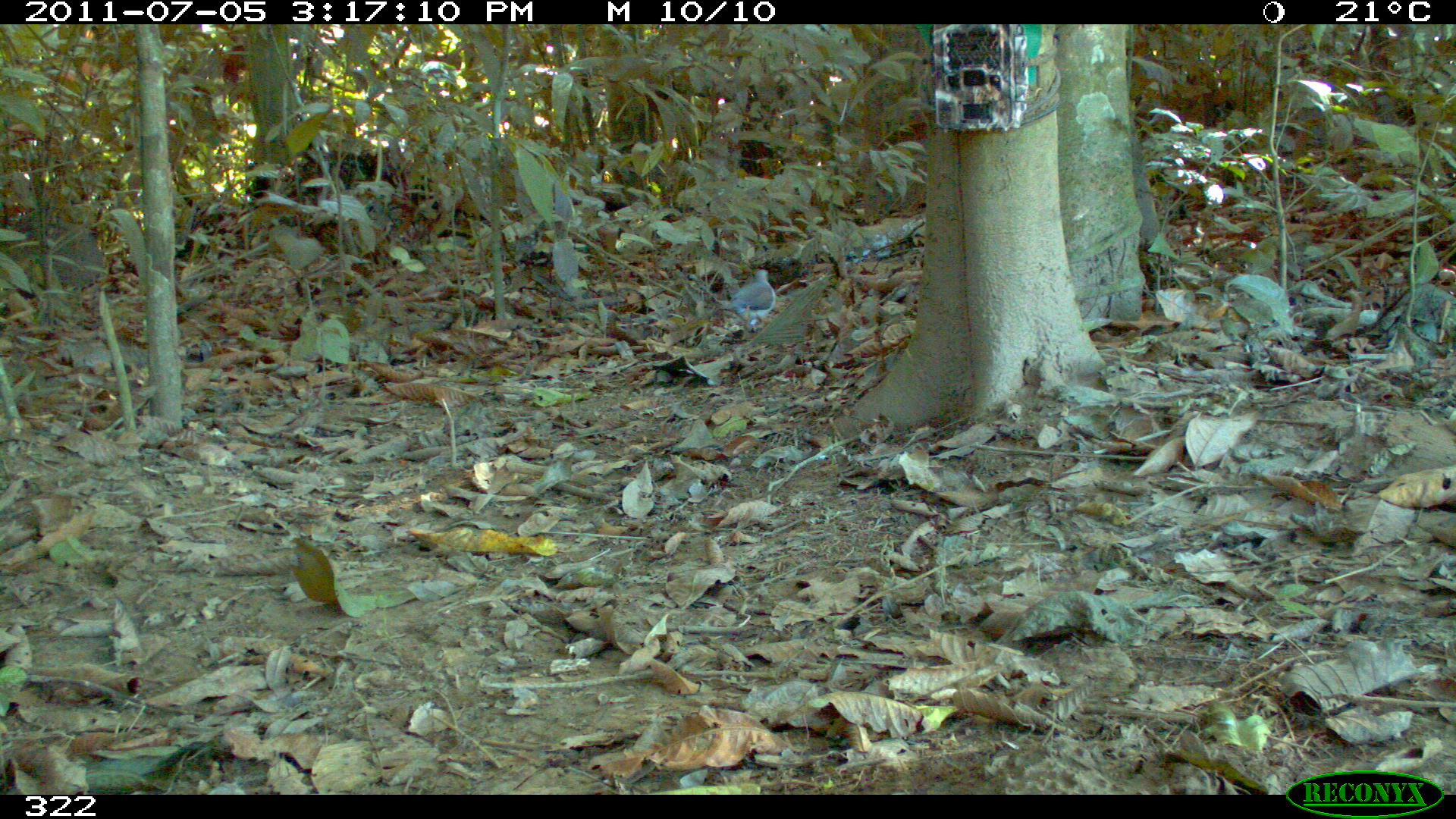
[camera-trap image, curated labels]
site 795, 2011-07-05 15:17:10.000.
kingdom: Animalia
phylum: Chordata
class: Aves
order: Columbiformes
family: Columbidae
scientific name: Columbidae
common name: dove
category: paloma